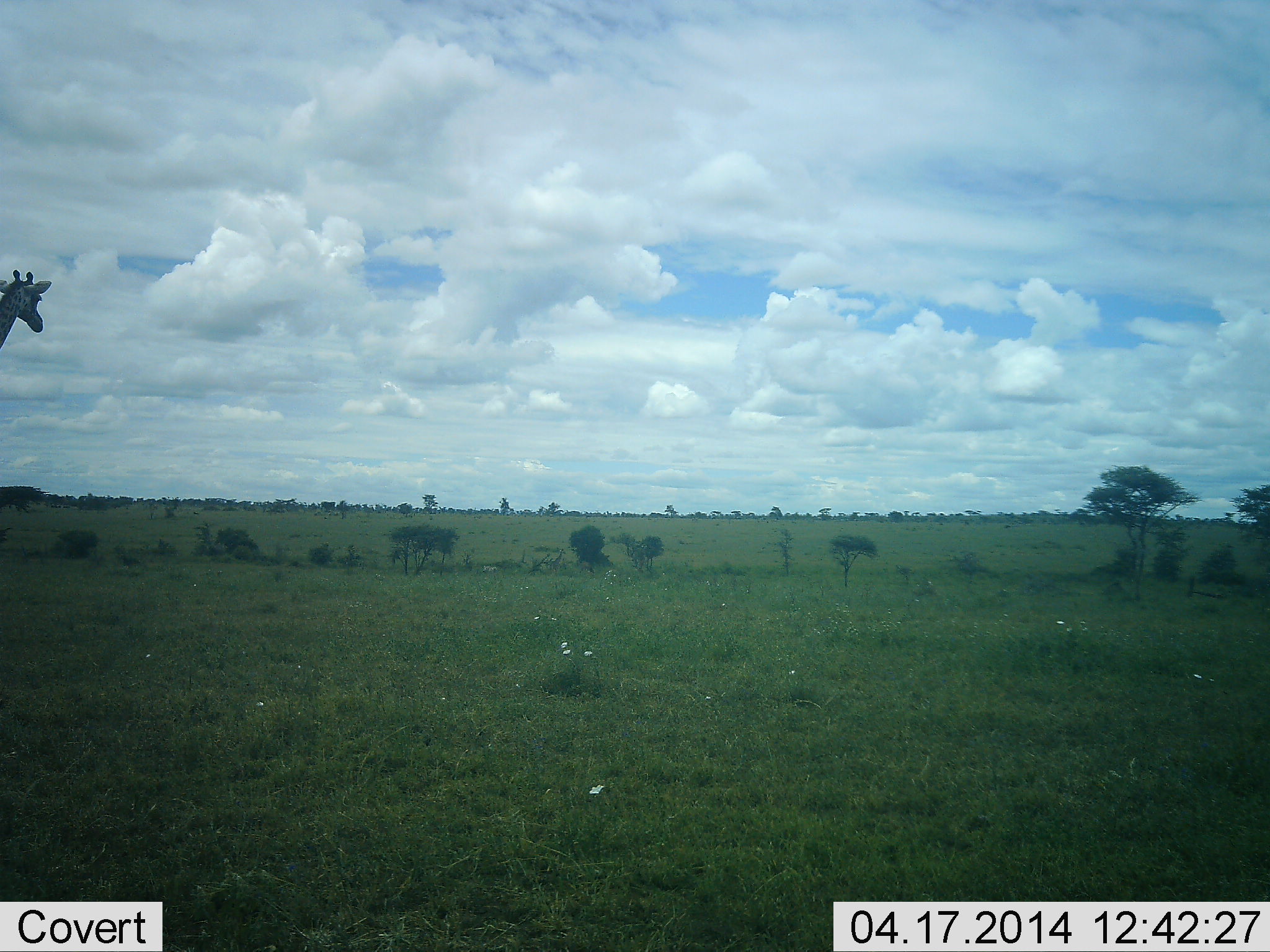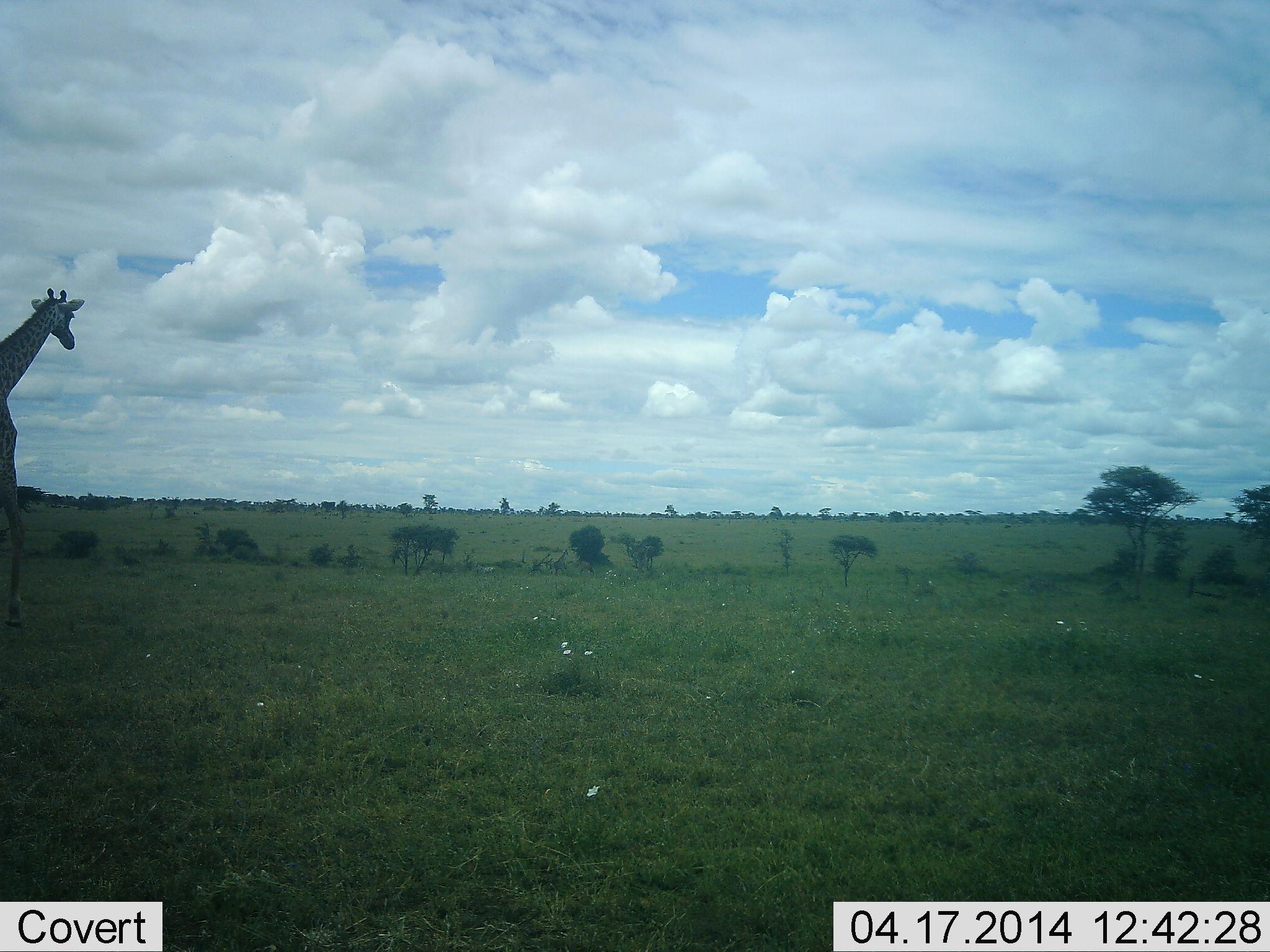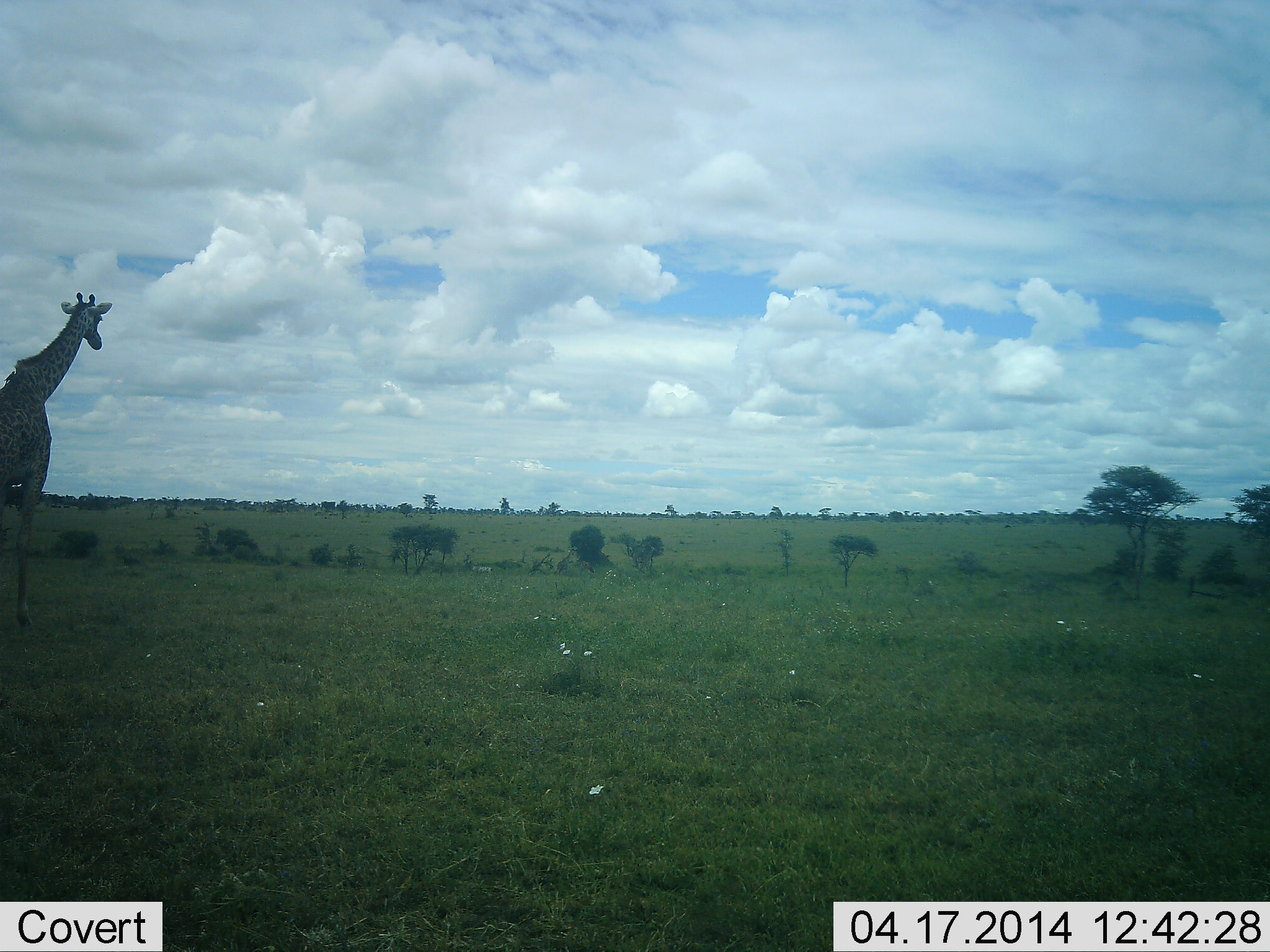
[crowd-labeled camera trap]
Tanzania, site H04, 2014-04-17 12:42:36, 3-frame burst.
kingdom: Animalia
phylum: Chordata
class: Mammalia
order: Artiodactyla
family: Giraffidae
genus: Giraffa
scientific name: Giraffa camelopardalis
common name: giraffe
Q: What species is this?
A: Giraffe (Giraffa camelopardalis).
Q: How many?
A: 1.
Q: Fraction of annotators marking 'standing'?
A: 0%.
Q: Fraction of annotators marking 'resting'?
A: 0%.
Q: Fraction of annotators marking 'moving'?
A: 100%.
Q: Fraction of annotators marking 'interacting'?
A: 0%.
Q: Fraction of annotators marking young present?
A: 8%.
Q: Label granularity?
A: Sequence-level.